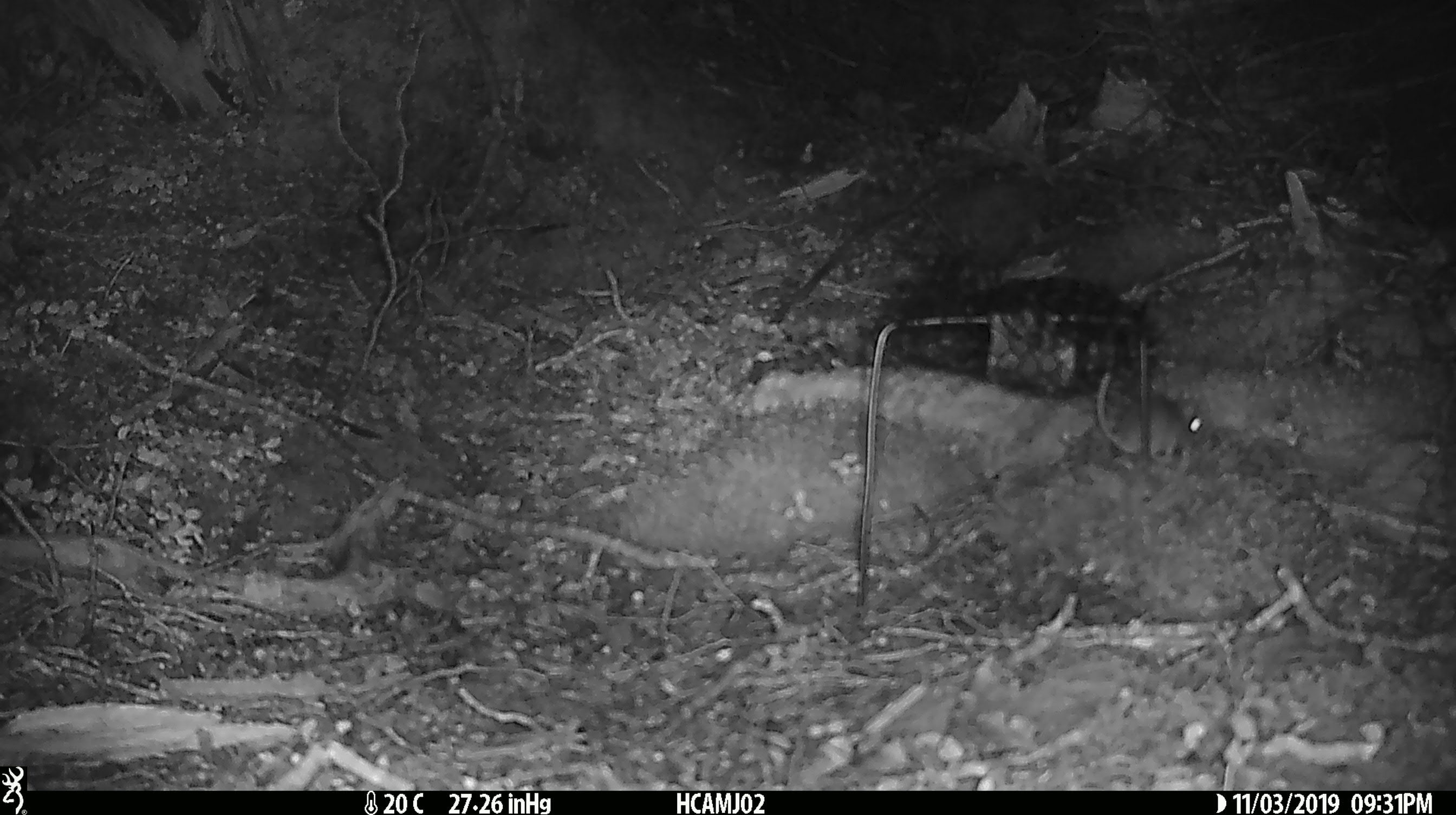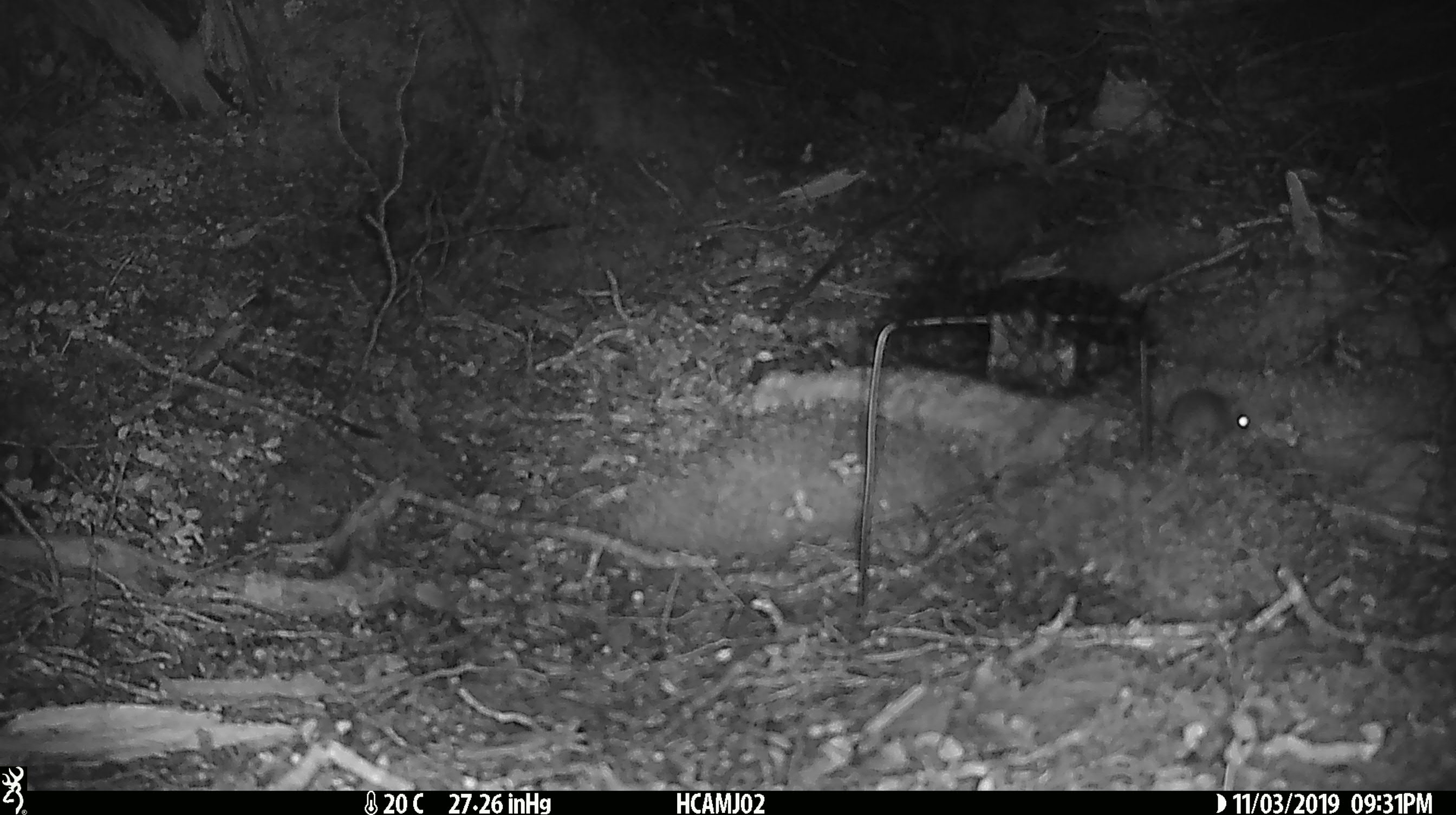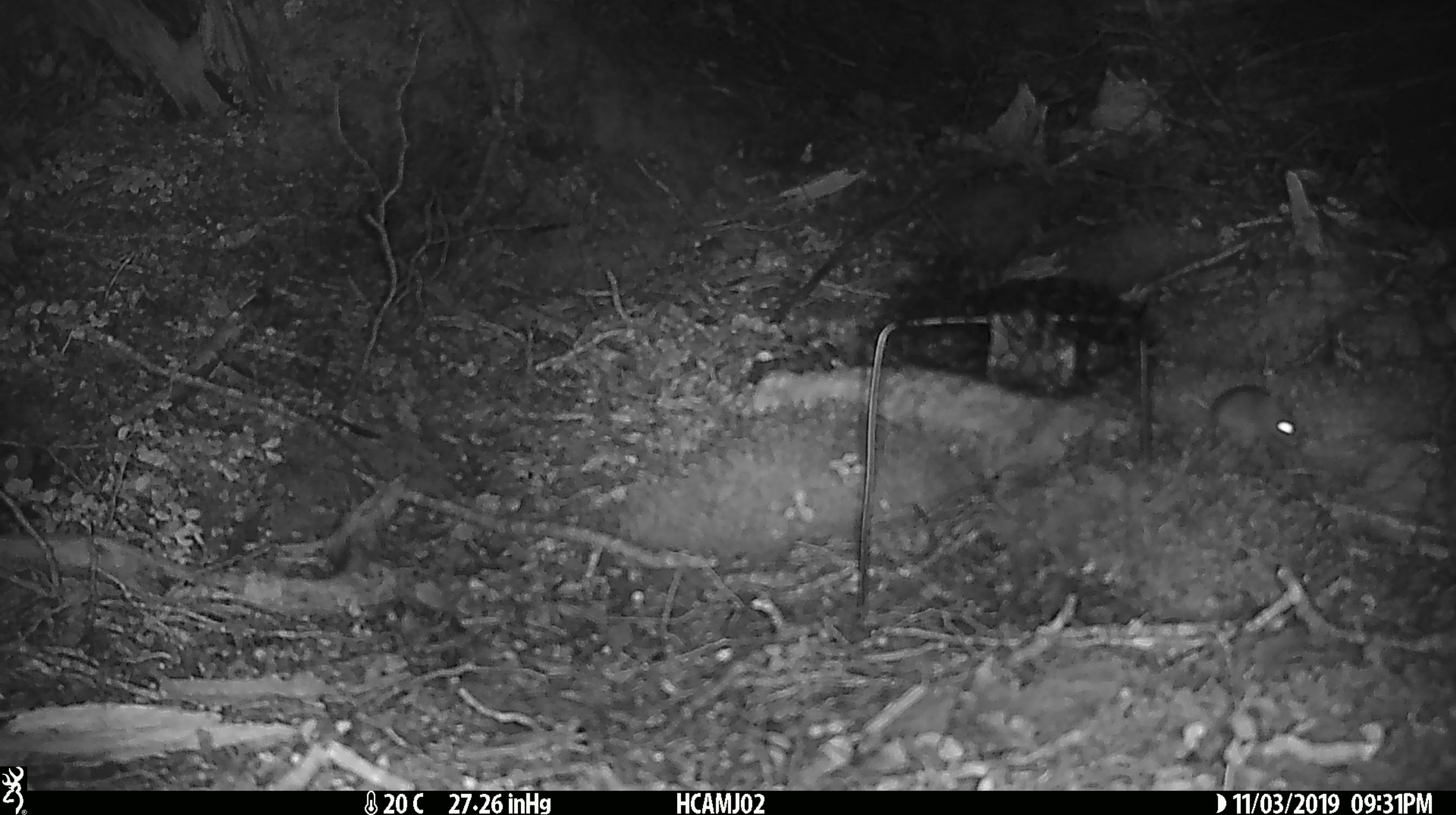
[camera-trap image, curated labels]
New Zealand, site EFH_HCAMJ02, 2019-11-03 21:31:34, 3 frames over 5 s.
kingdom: Animalia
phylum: Chordata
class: Mammalia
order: Rodentia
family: Muridae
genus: Mus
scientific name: Mus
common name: mouse